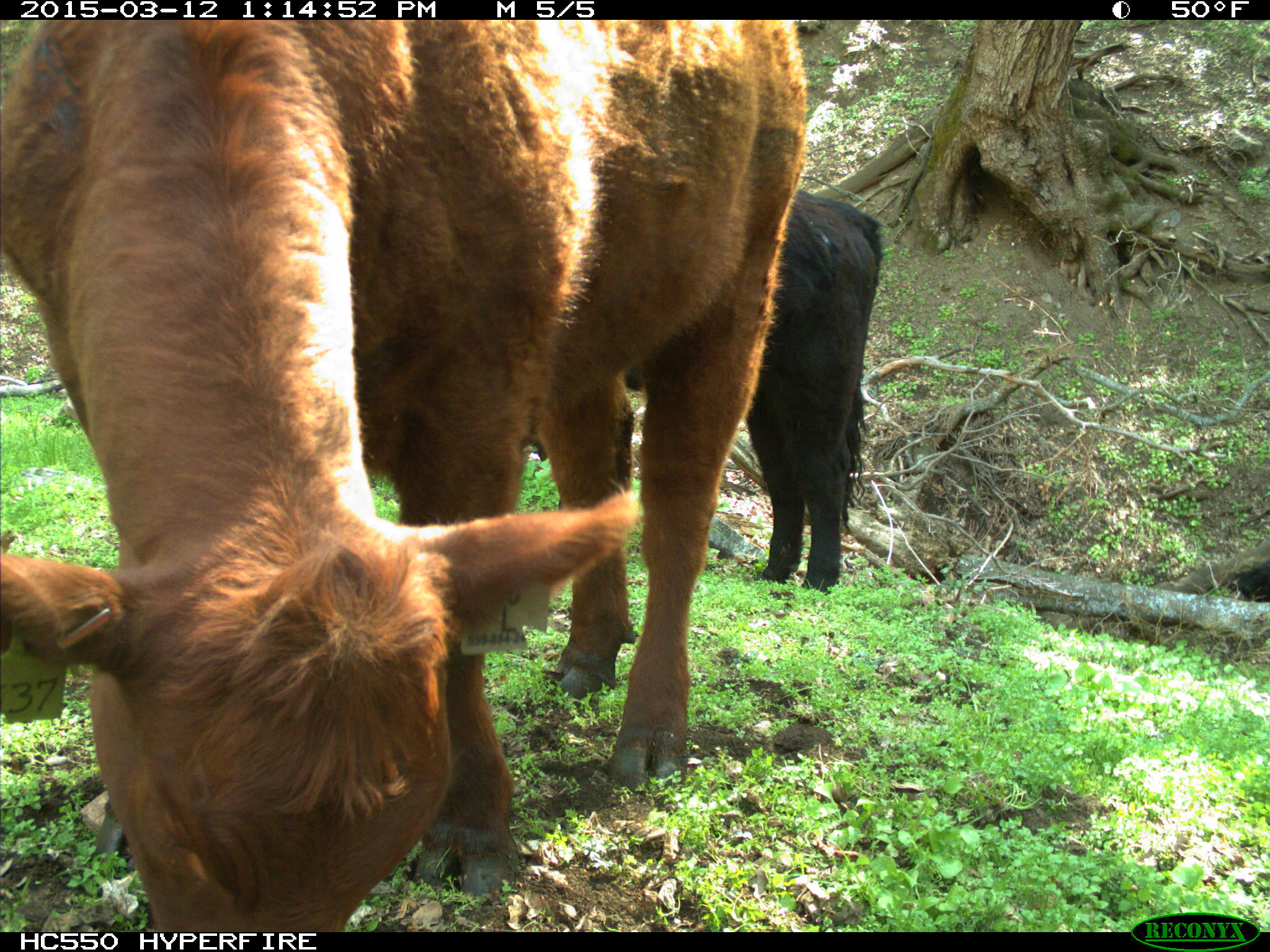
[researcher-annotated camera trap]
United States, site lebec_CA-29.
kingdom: Animalia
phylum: Chordata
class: Mammalia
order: Artiodactyla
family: Bovidae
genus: Bos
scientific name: Bos taurus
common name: domestic cow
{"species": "Bos taurus (domestic cow)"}